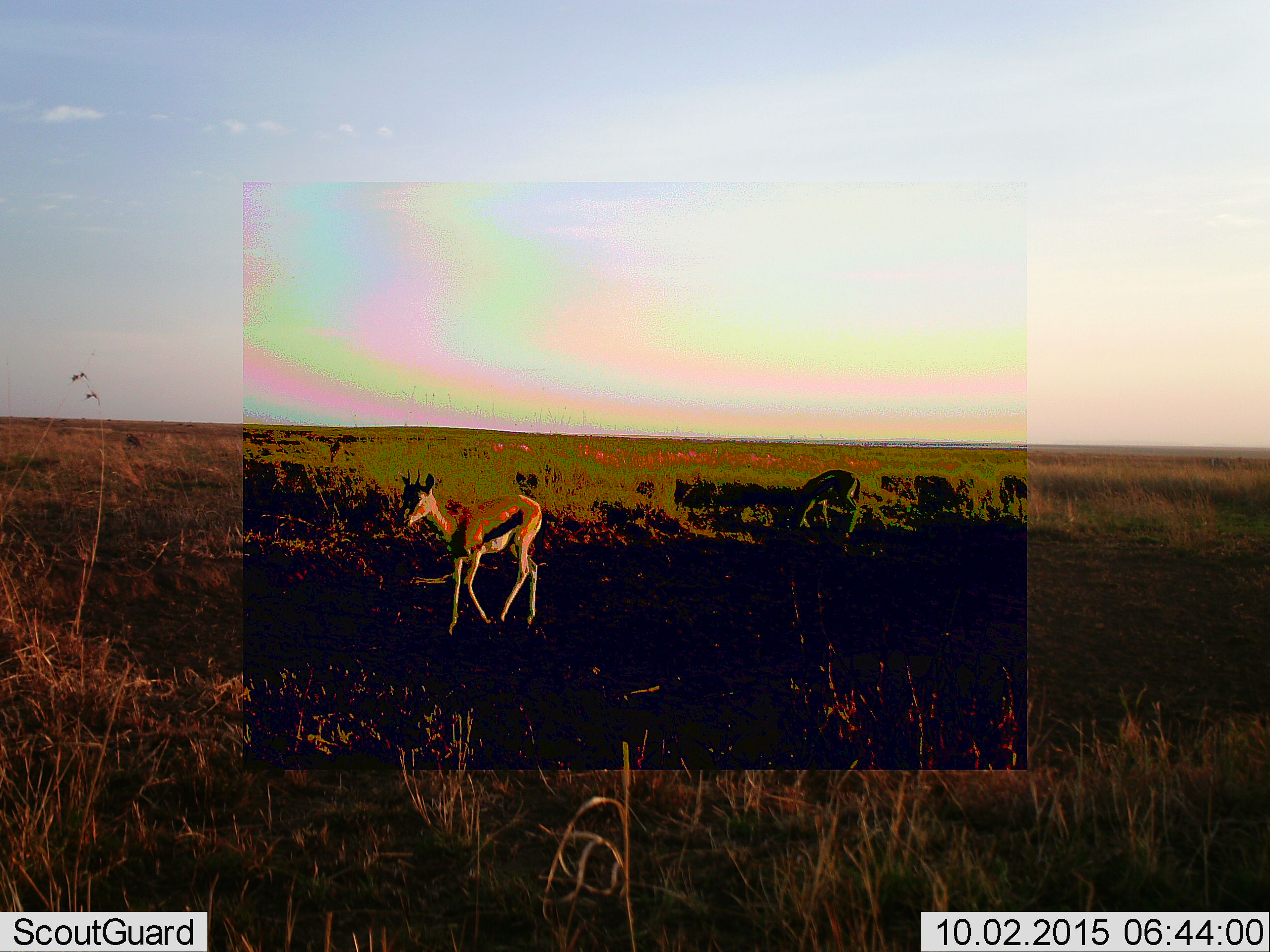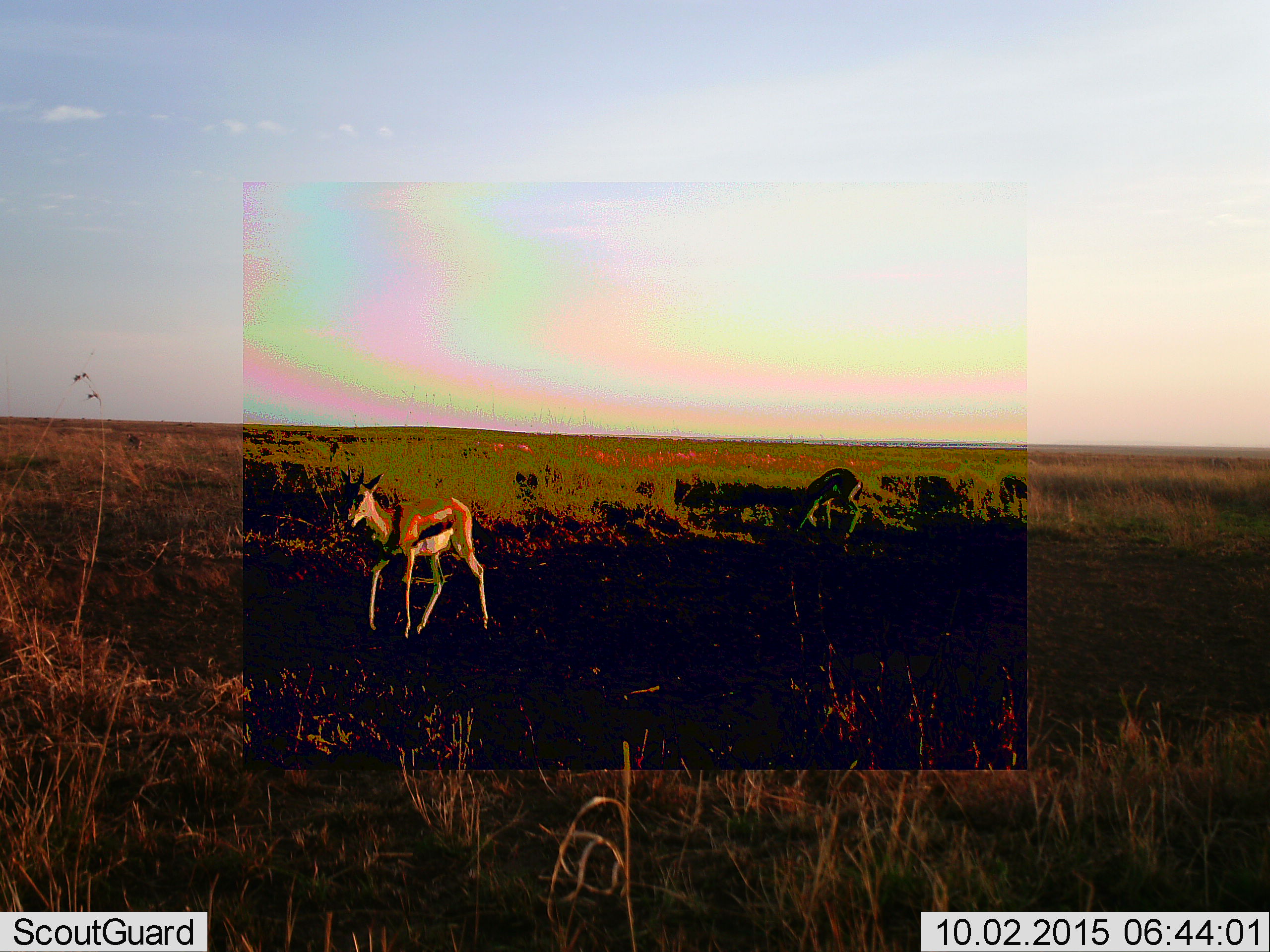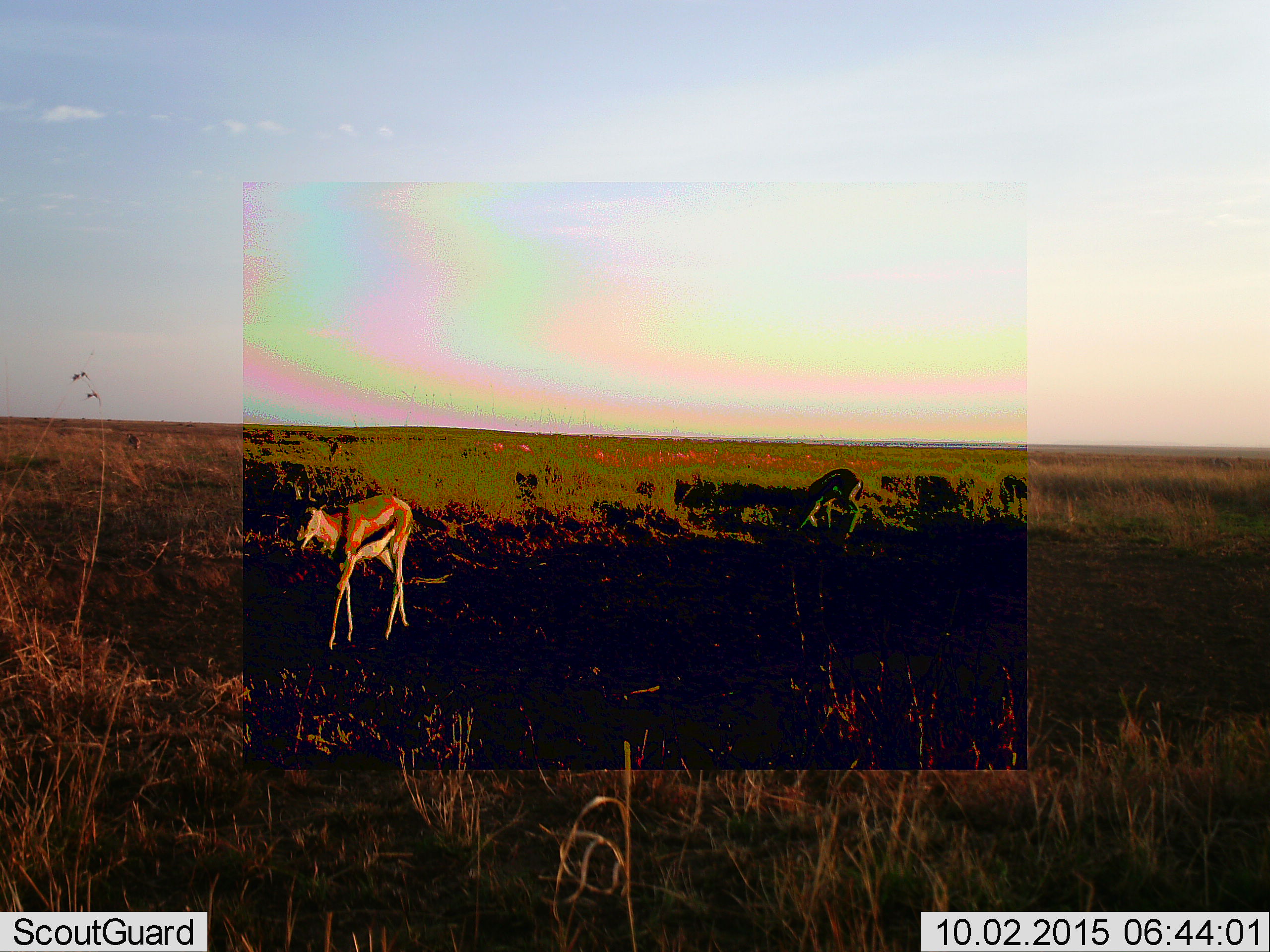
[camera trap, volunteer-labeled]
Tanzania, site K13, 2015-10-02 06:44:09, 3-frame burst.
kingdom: Animalia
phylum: Chordata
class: Mammalia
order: Artiodactyla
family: Bovidae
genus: Eudorcas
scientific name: Eudorcas thomsonii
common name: thomson's gazelle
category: gazellethomsons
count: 2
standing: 56%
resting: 0%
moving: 89%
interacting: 0%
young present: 11%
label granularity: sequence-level